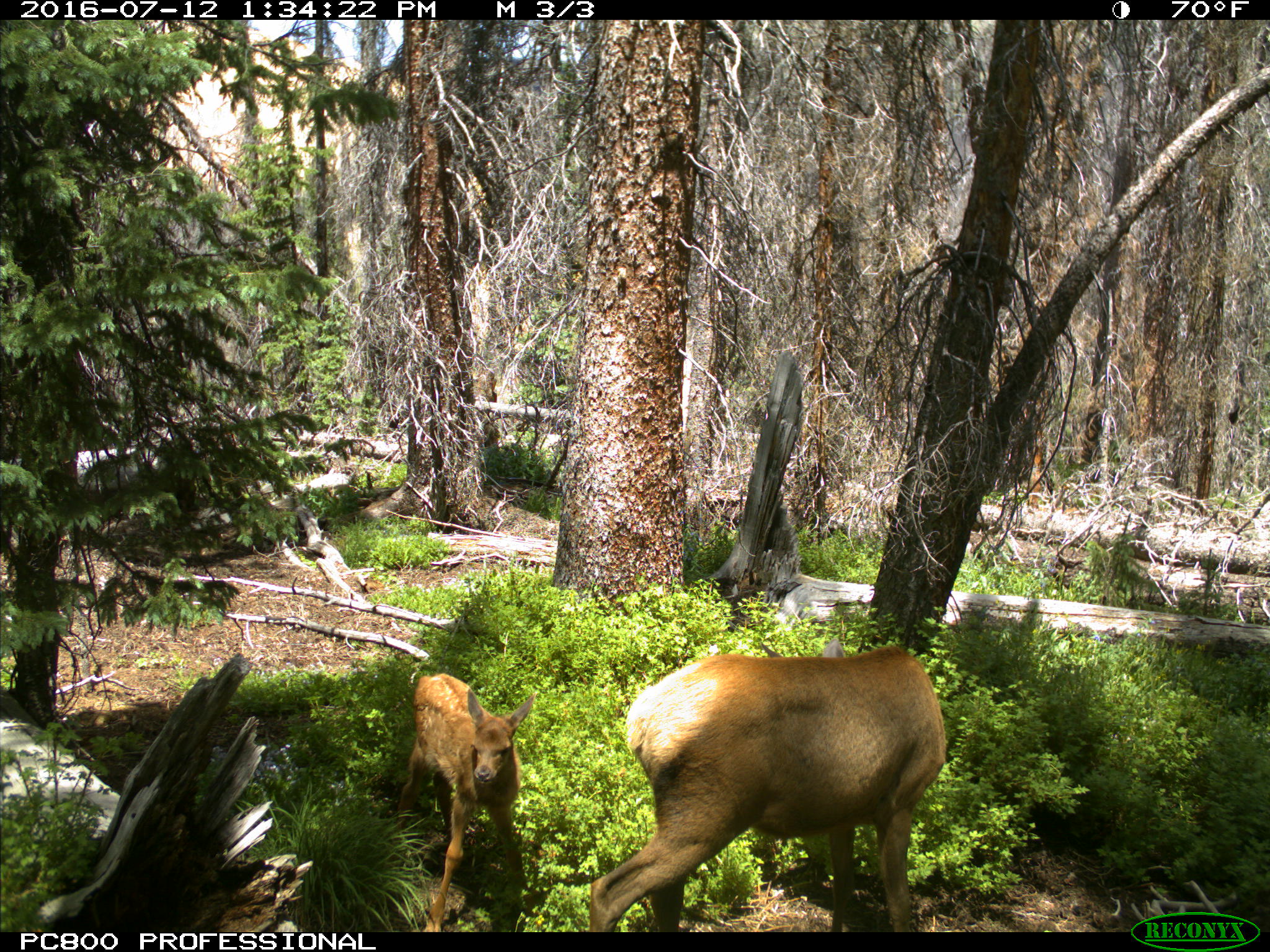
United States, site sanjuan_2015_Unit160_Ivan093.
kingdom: Animalia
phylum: Chordata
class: Mammalia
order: Artiodactyla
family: Cervidae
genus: Cervus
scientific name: Cervus elaphus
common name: red deer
Cervus elaphus (red deer).